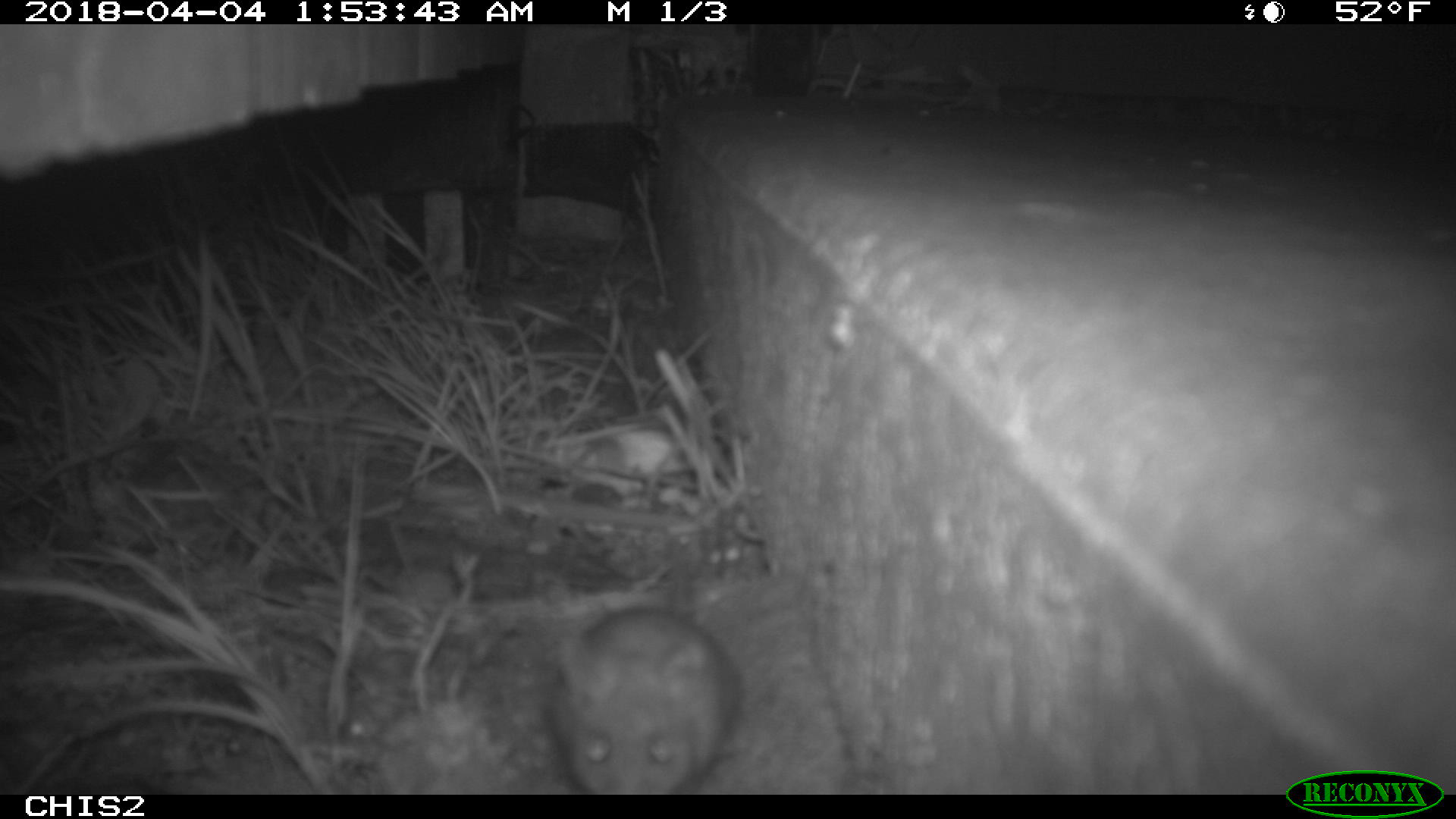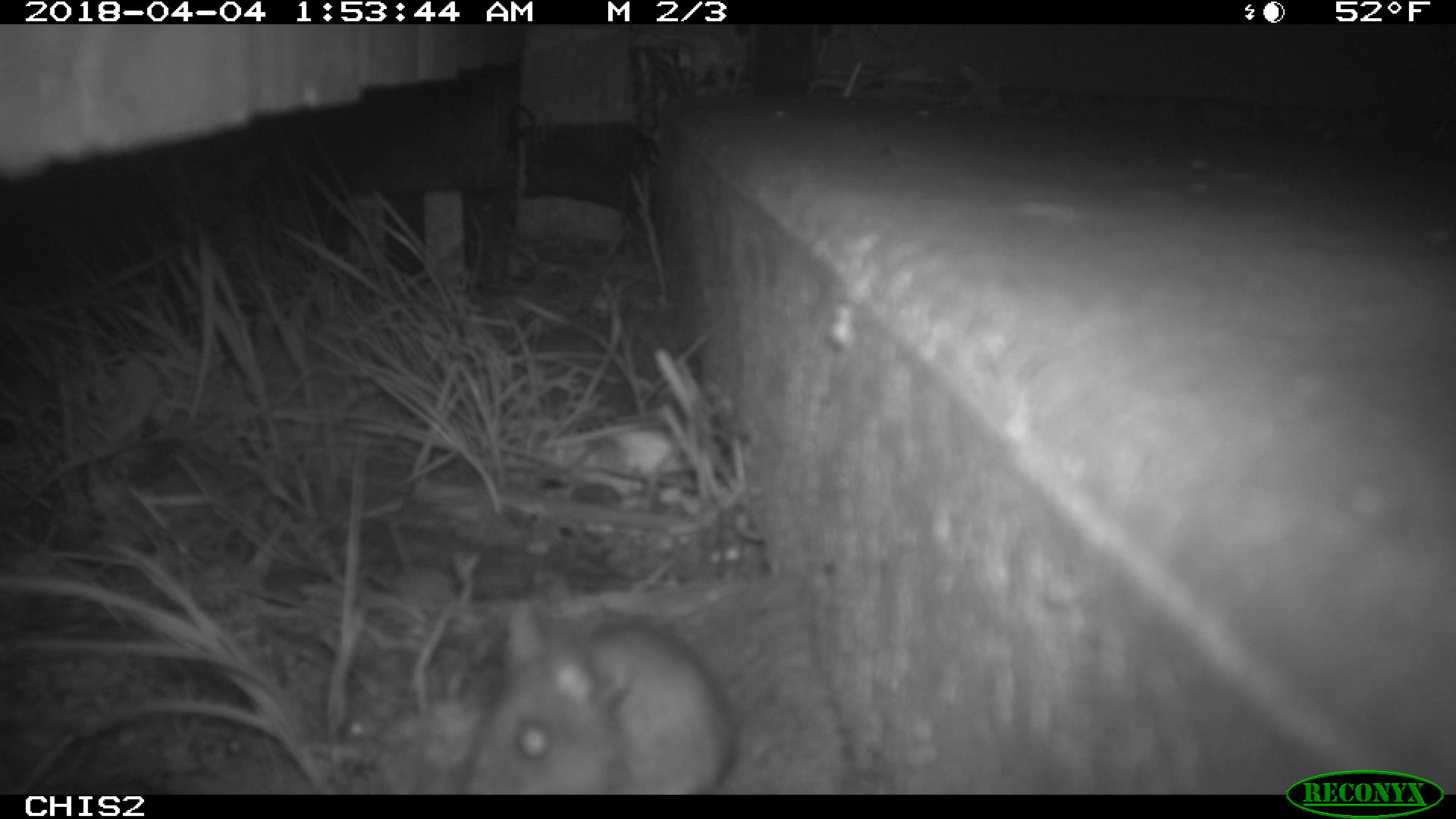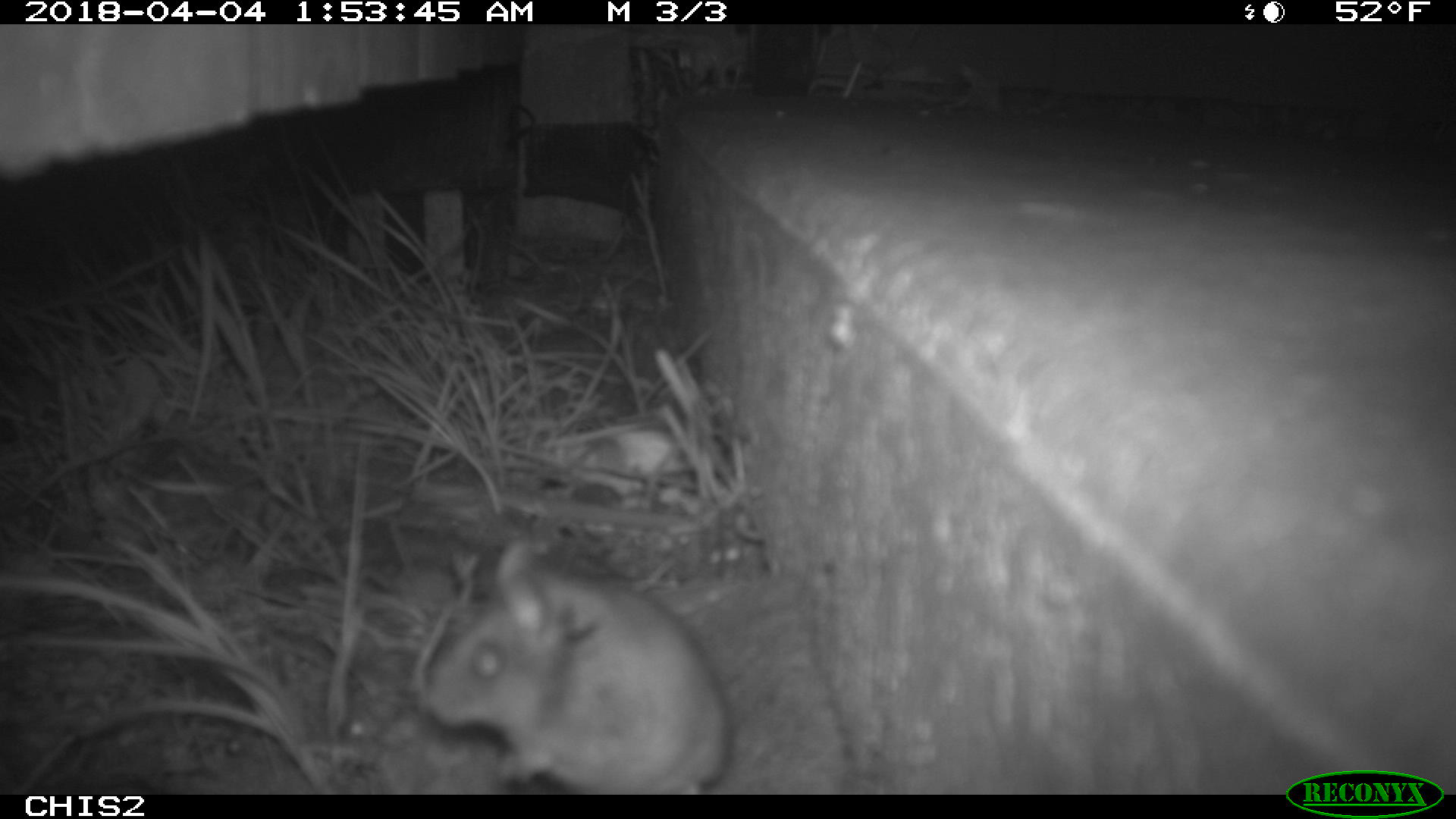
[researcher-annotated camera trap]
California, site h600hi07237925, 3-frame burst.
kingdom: Animalia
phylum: Chordata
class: Mammalia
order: Rodentia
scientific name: Rodentia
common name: rodent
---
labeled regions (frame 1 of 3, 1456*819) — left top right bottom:
rodent: 556 608 742 793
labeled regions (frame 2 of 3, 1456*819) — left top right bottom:
rodent: 458 602 733 794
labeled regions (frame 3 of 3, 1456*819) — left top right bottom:
rodent: 417 538 730 795